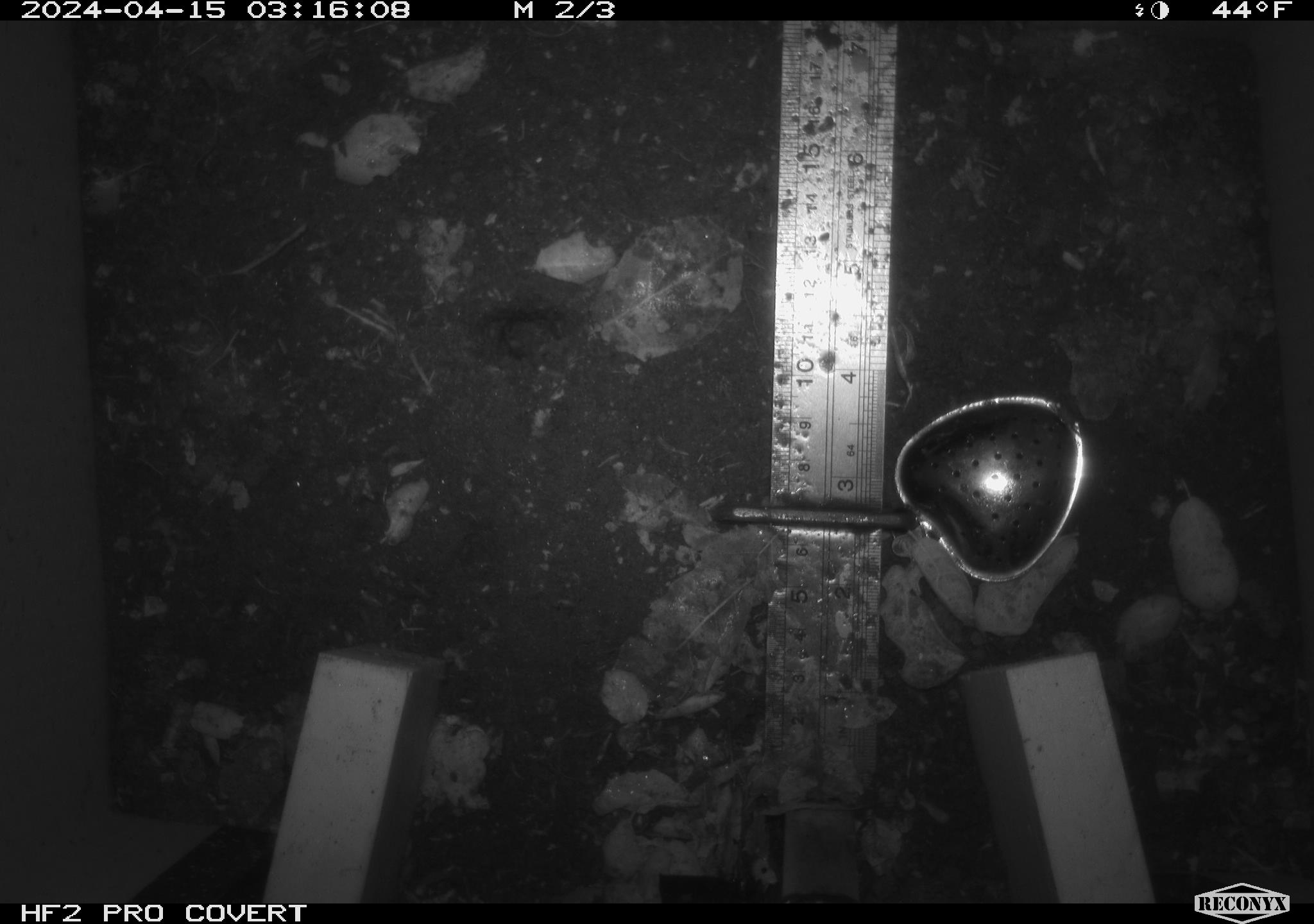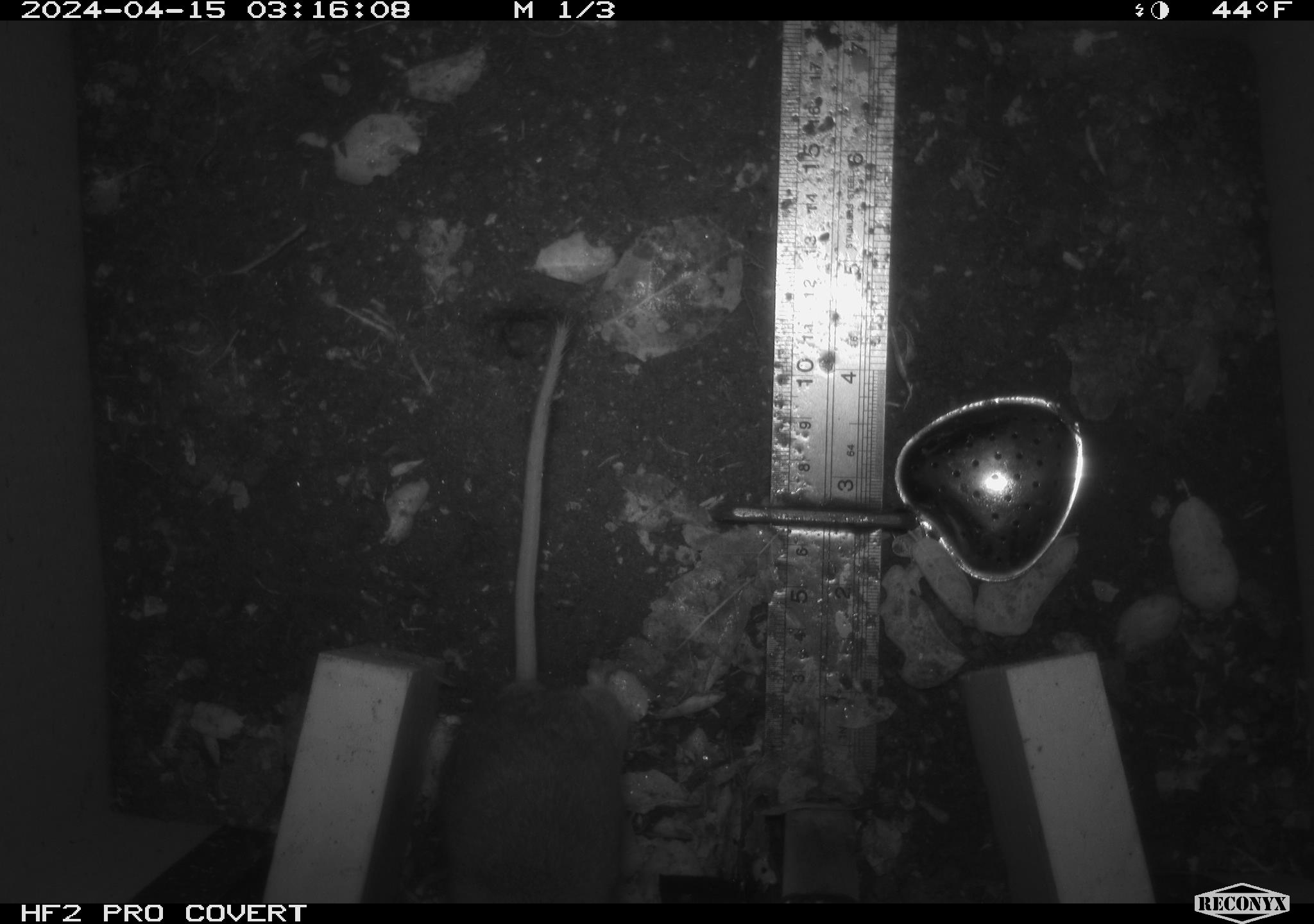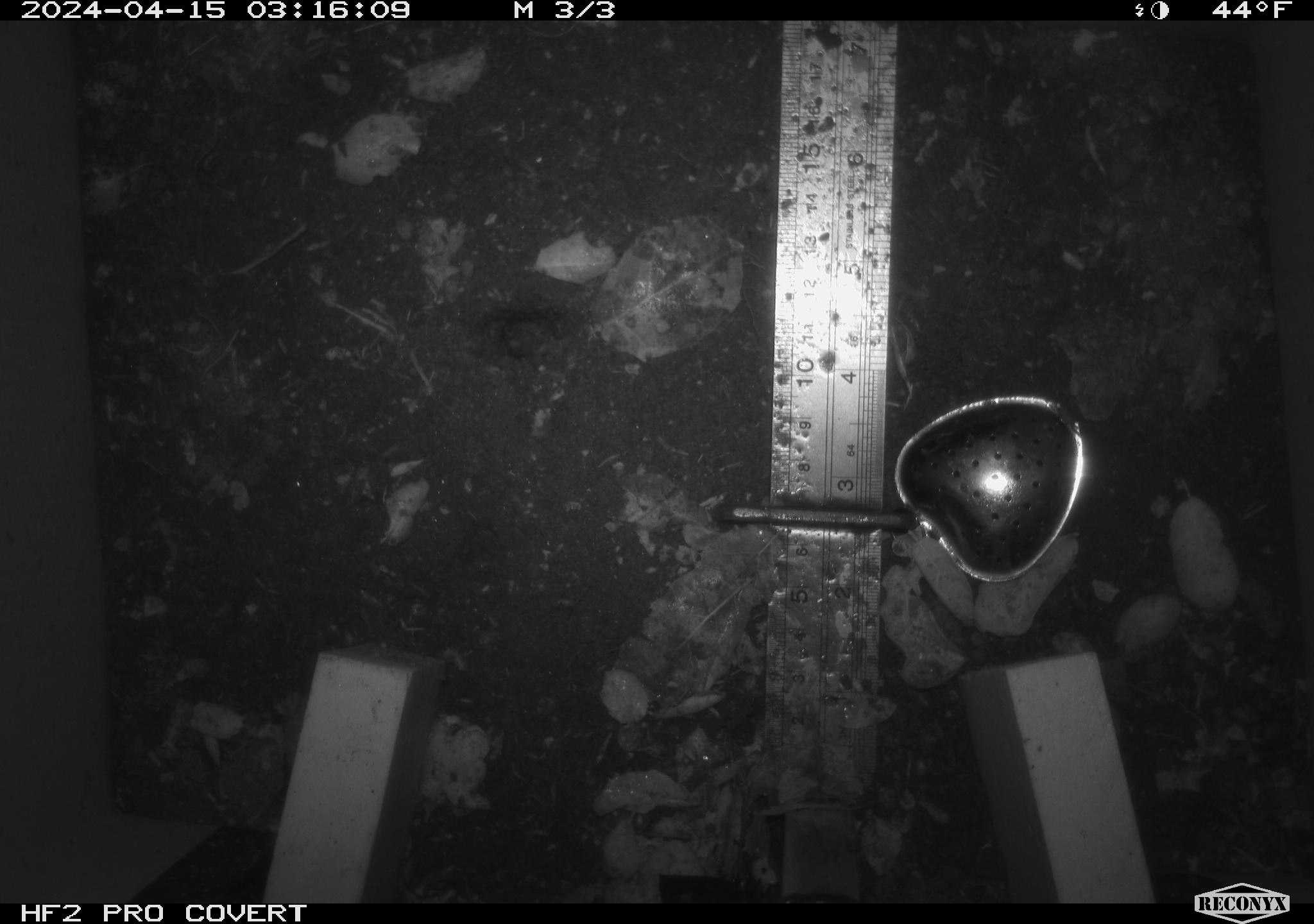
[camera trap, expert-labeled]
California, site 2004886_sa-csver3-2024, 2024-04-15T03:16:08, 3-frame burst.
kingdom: Animalia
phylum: Chordata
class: Mammalia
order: Rodentia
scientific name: Rodentia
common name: rodent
Rodent (Rodentia).